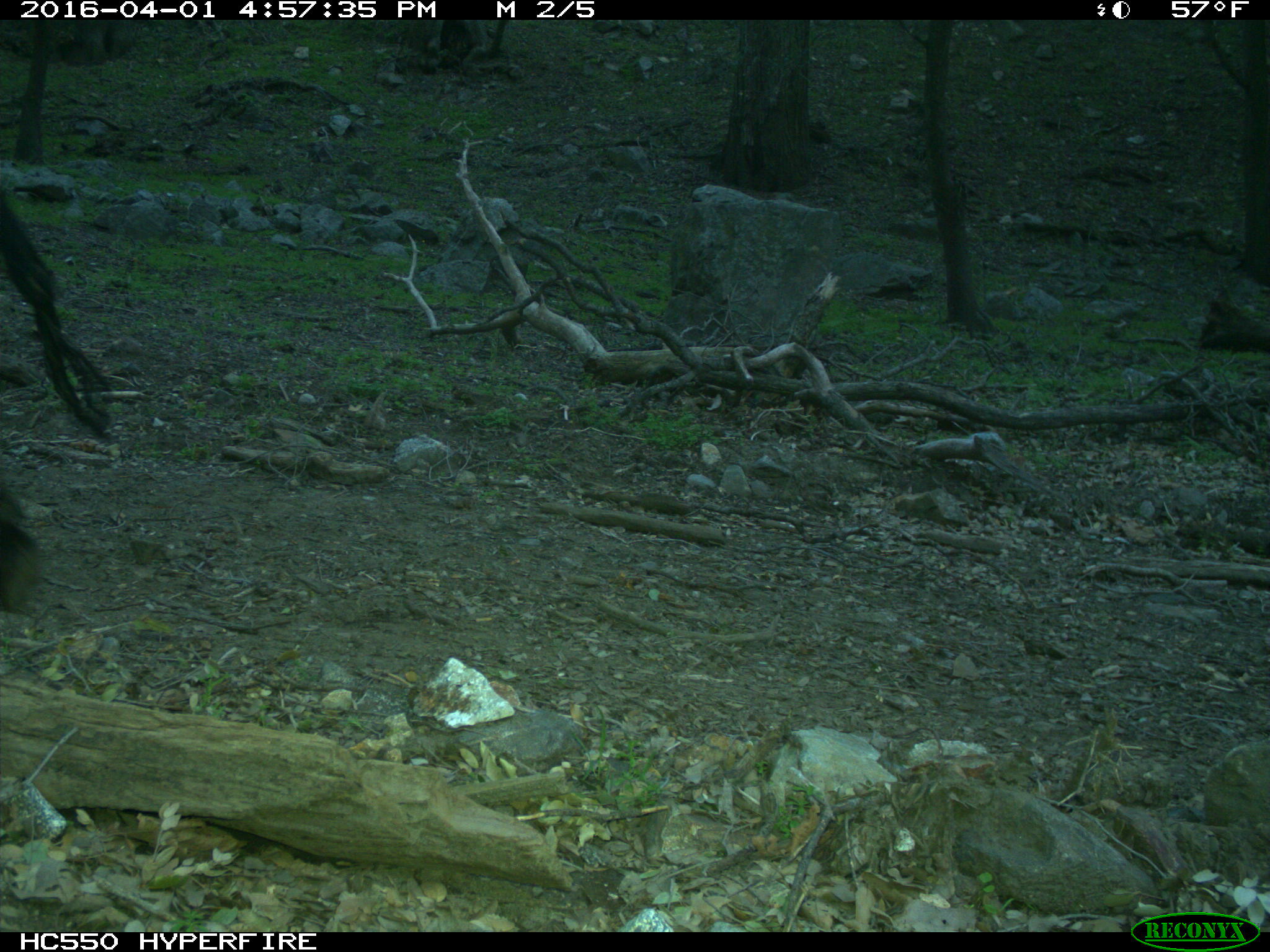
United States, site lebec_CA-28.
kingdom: Animalia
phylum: Chordata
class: Mammalia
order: Artiodactyla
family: Bovidae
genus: Bos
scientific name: Bos taurus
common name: domestic cow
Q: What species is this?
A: Bos taurus (domestic cow).